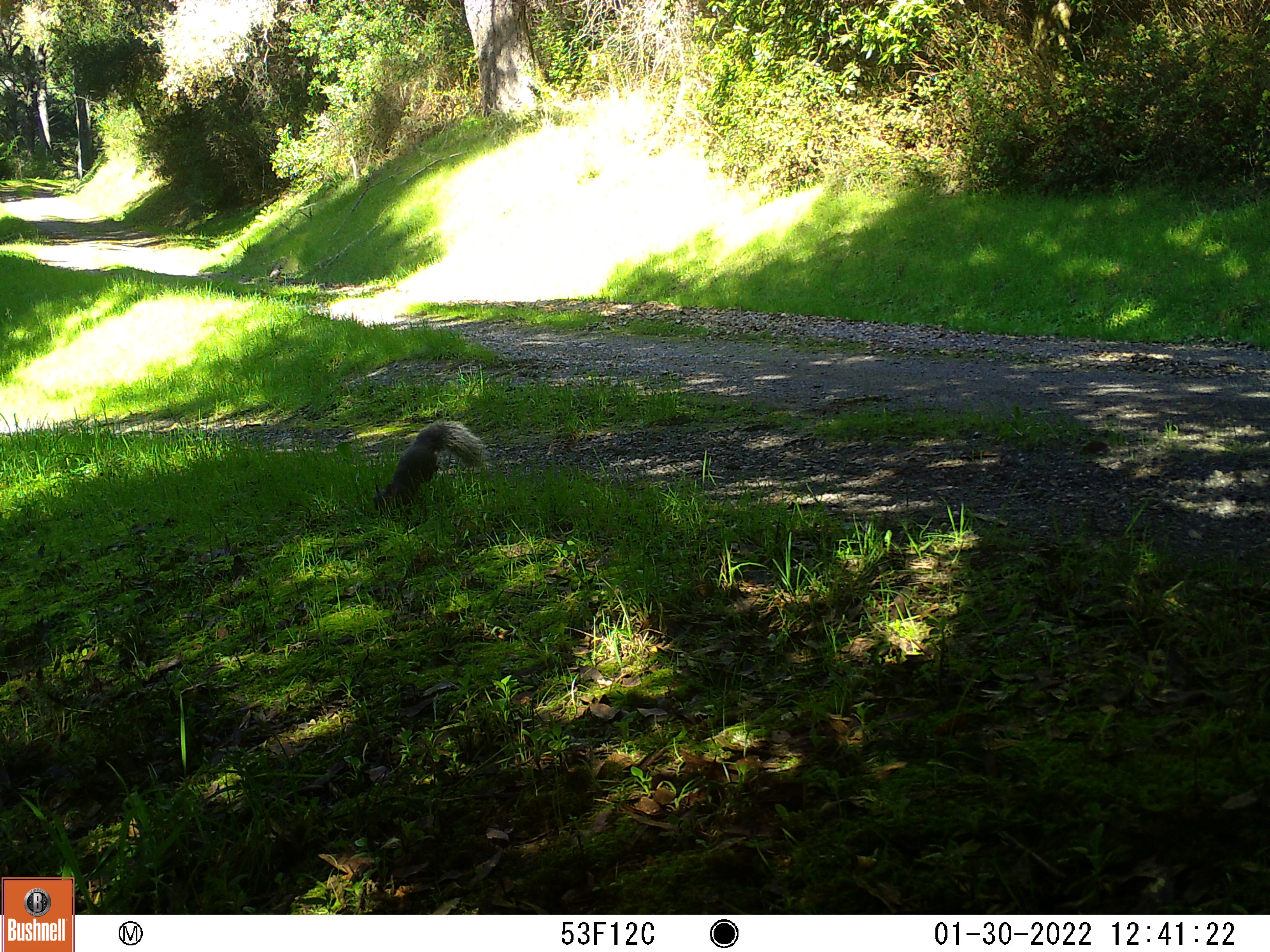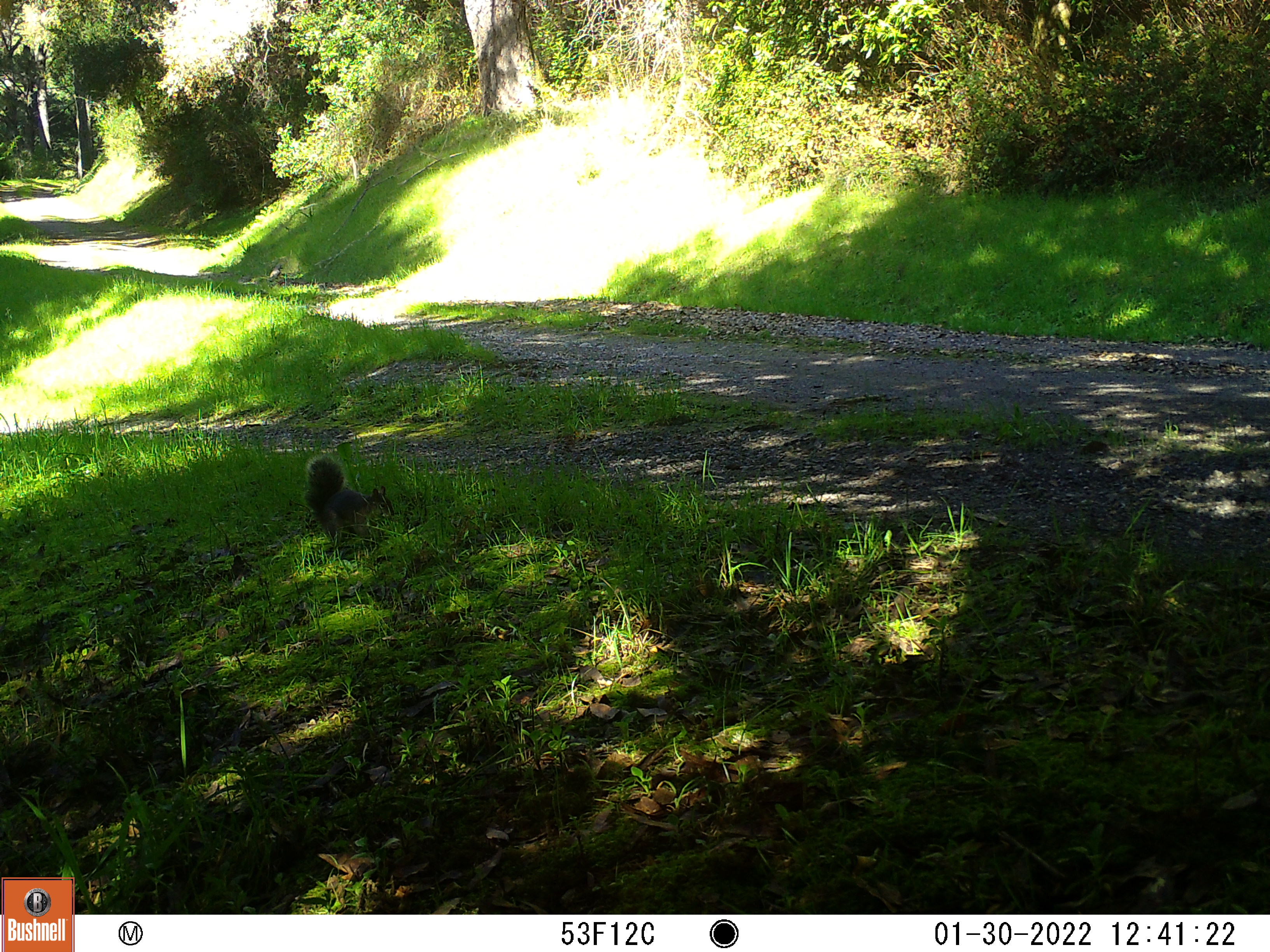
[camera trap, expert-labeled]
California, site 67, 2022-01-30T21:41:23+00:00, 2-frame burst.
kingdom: Animalia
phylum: Chordata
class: Mammalia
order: Rodentia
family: Sciuridae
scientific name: Sciuridae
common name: squirrel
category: unknown squirrel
Unknown squirrel (squirrel) (Sciuridae).